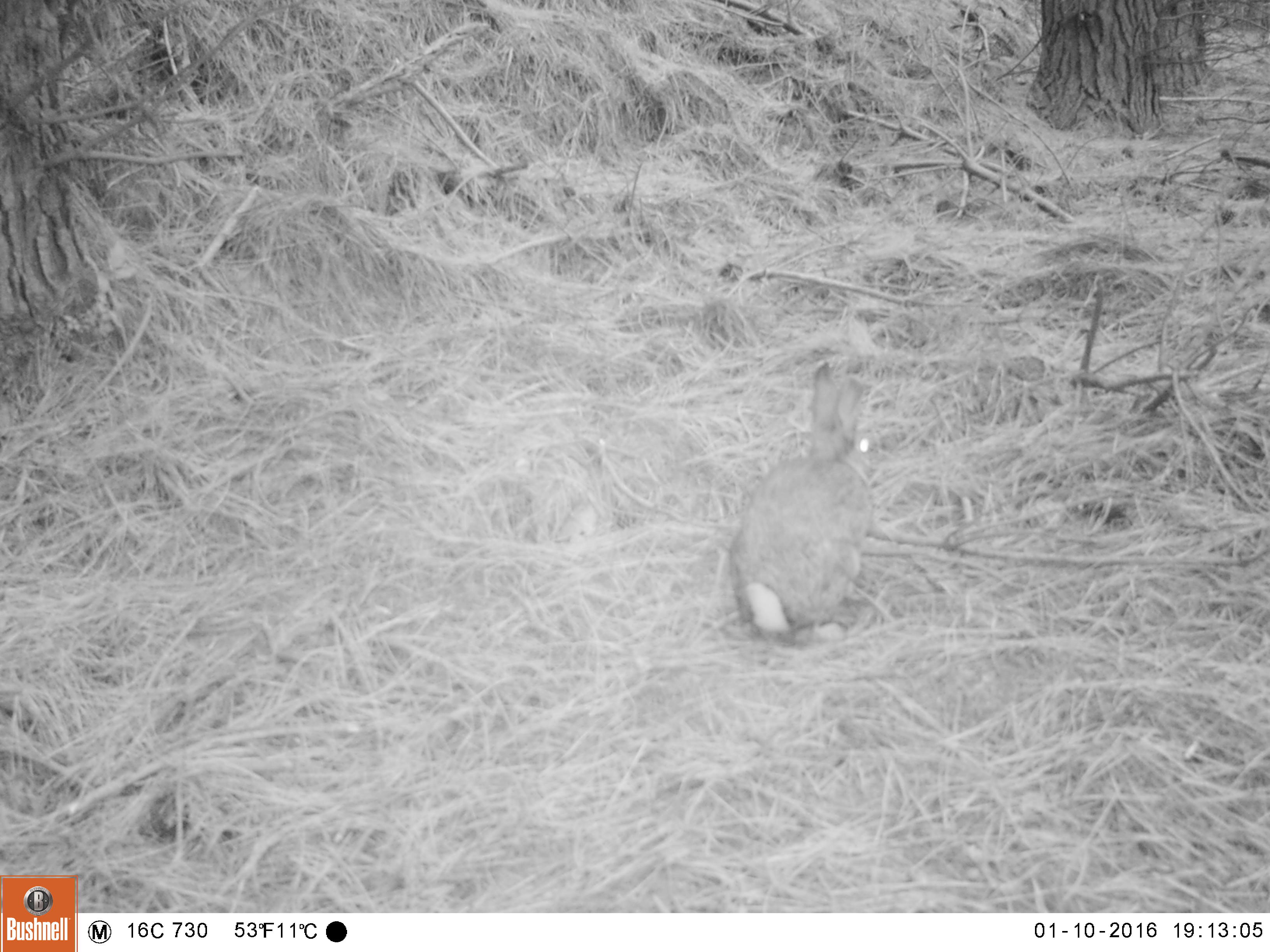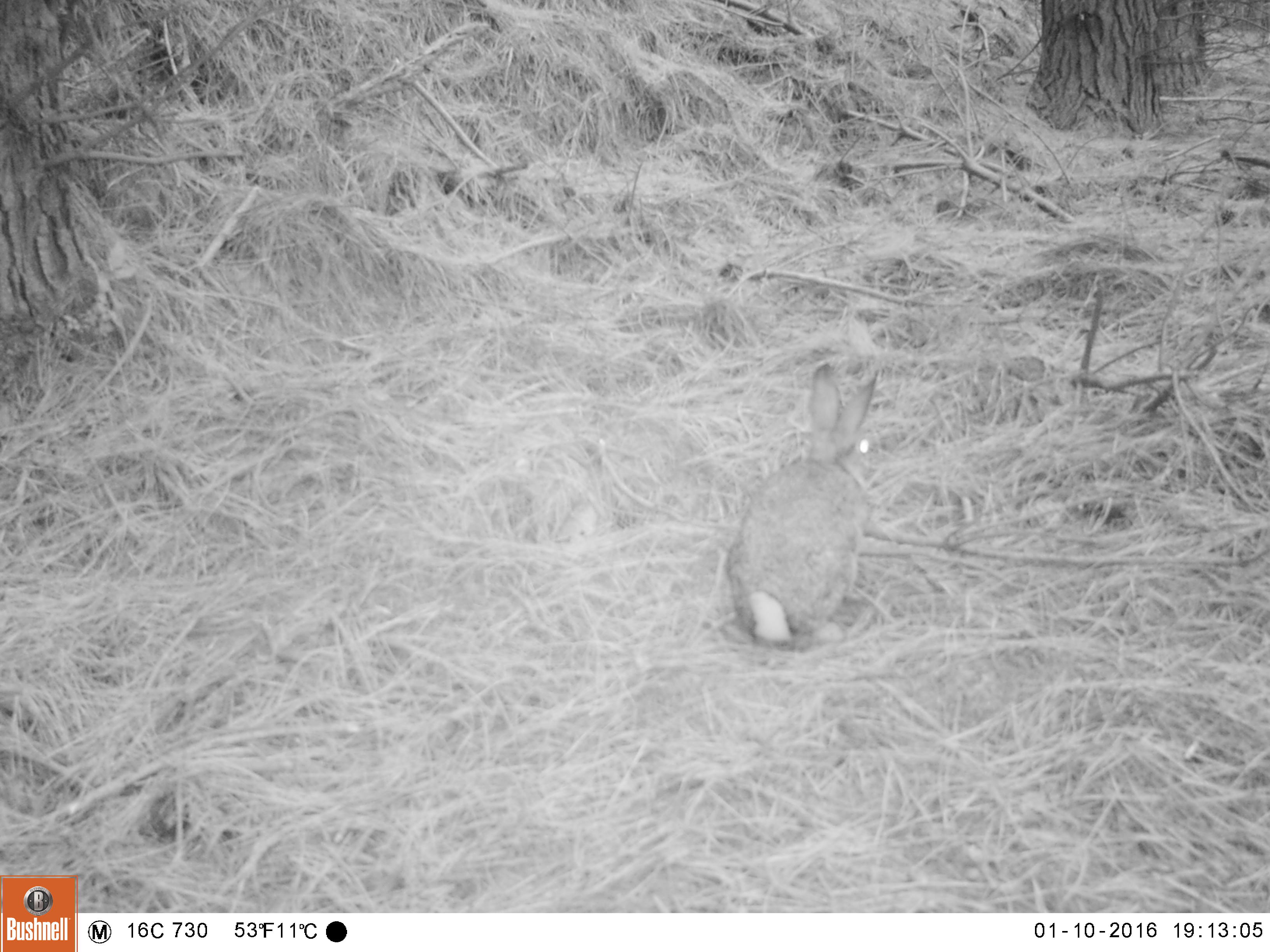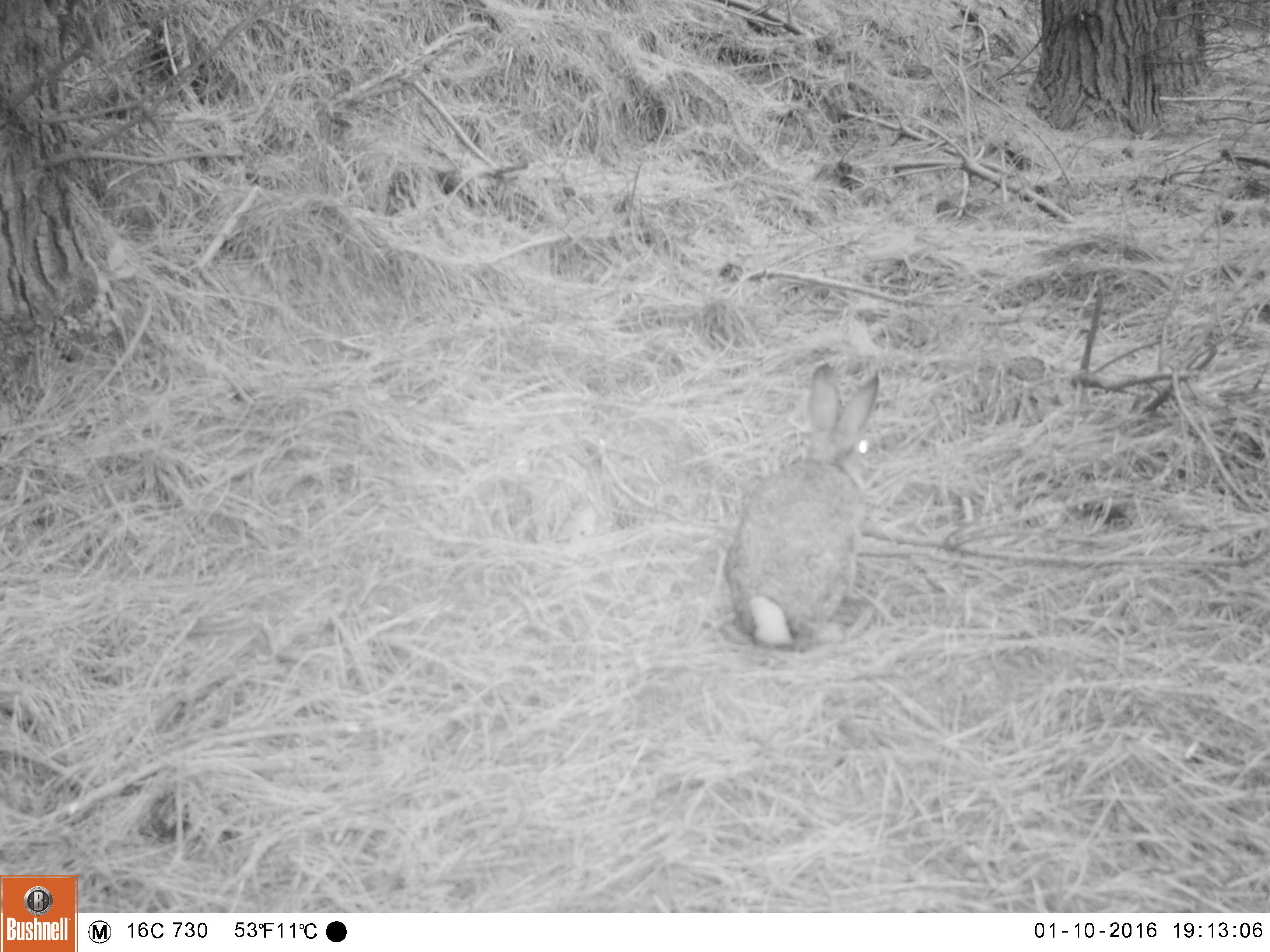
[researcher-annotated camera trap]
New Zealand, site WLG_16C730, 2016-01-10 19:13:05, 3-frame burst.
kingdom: Animalia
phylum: Chordata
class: Mammalia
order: Lagomorpha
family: Leporidae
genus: Oryctolagus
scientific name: Oryctolagus cuniculus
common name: european rabbit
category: rabbit